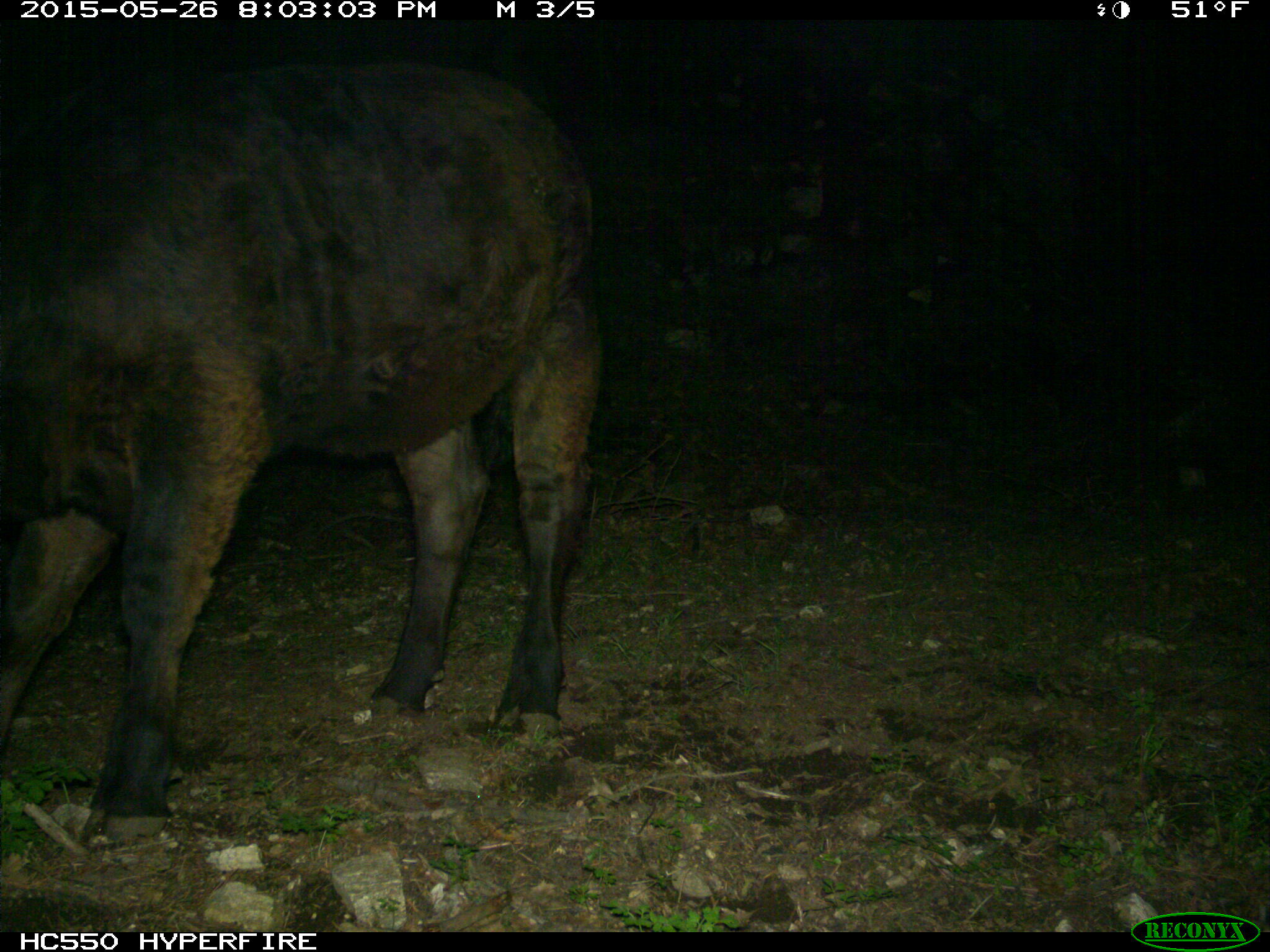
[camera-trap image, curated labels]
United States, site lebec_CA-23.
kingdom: Animalia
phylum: Chordata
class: Mammalia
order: Artiodactyla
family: Bovidae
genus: Bos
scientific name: Bos taurus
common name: domestic cow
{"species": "Bos taurus (domestic cow)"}